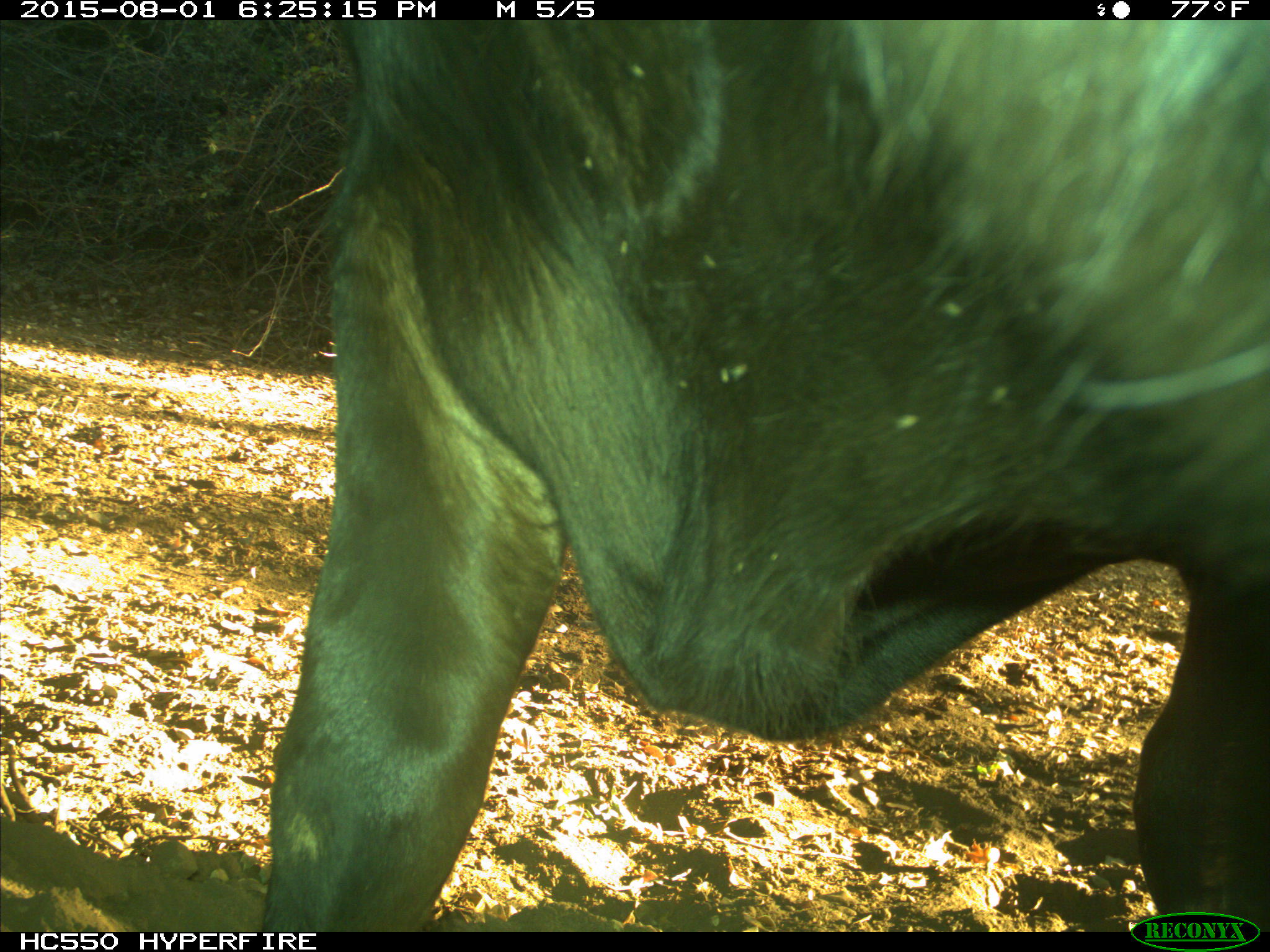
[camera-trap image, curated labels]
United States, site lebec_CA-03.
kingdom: Animalia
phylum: Chordata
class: Mammalia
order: Artiodactyla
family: Bovidae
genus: Bos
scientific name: Bos taurus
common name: domestic cow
Bos taurus (domestic cow).